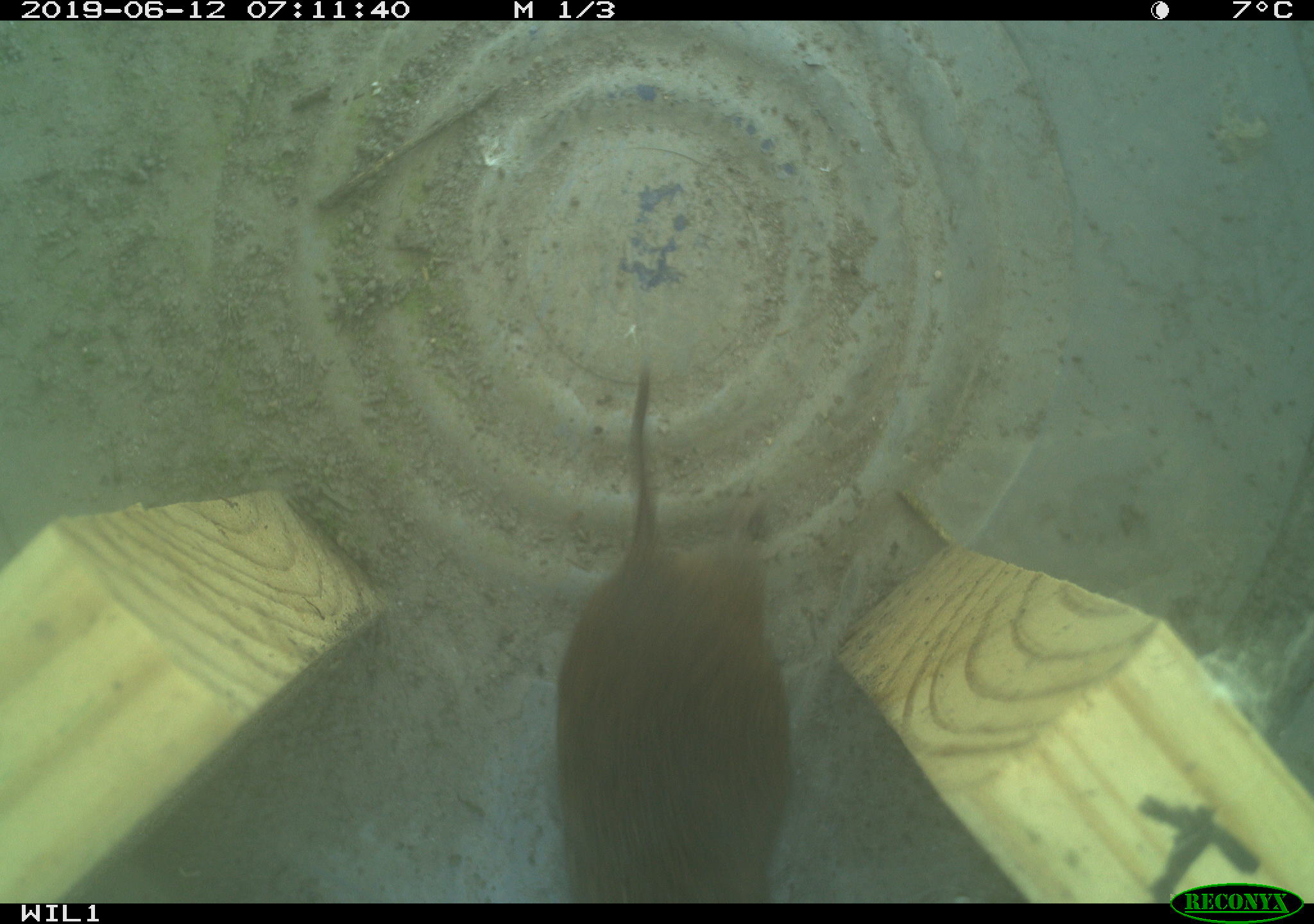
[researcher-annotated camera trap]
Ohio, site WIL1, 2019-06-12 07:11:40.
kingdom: Animalia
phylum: Chordata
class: Mammalia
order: Rodentia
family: Cricetidae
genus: Microtus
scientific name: Microtus pennsylvanicus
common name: meadow vole